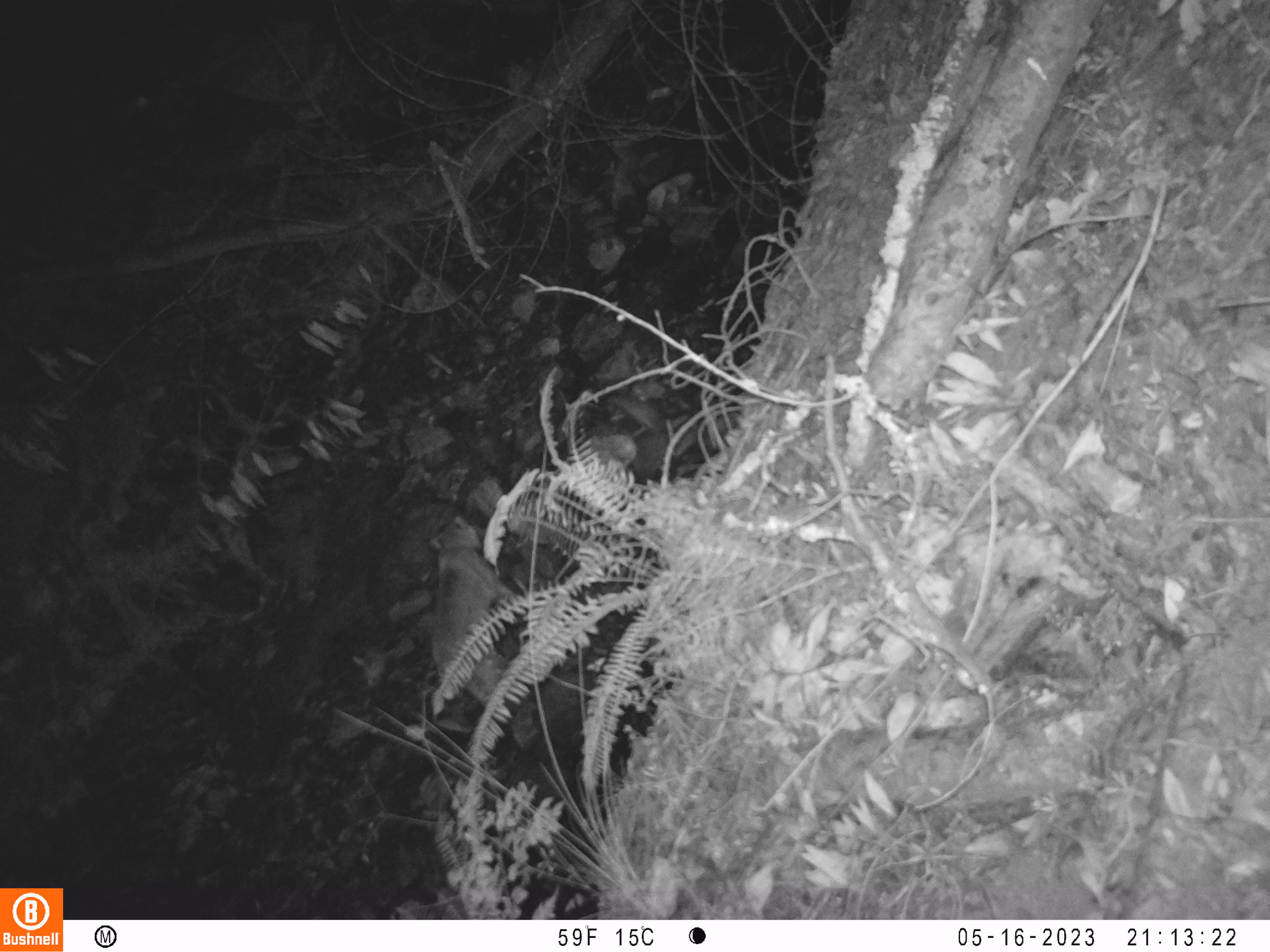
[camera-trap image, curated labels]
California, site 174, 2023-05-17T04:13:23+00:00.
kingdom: Animalia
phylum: Chordata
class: Mammalia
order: Carnivora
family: Felidae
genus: Puma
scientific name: Puma concolor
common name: puma